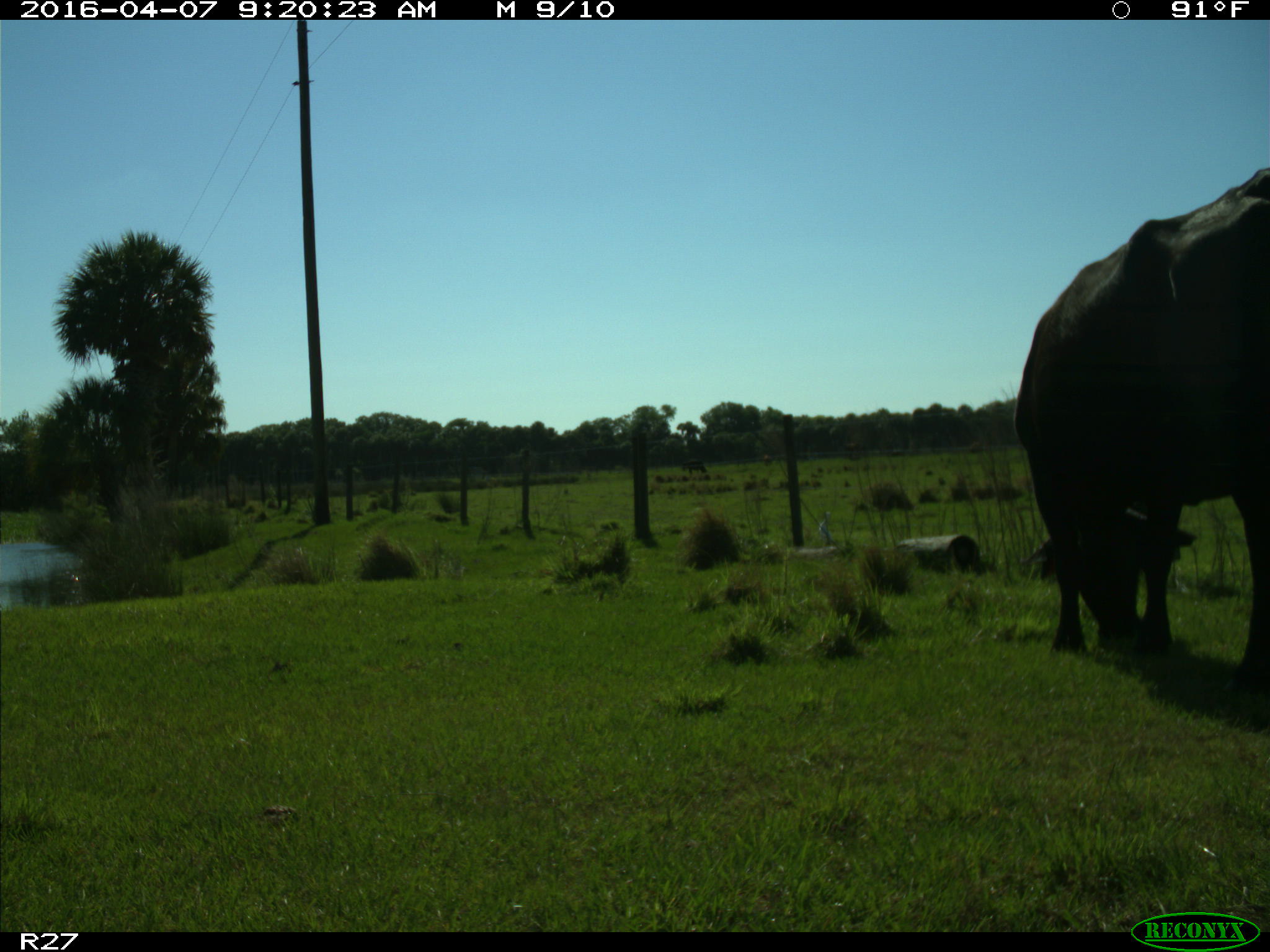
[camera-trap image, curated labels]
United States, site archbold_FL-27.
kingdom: Animalia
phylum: Chordata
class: Mammalia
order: Artiodactyla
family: Bovidae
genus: Bos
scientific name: Bos taurus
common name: domestic cow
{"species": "Bos taurus (domestic cow)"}